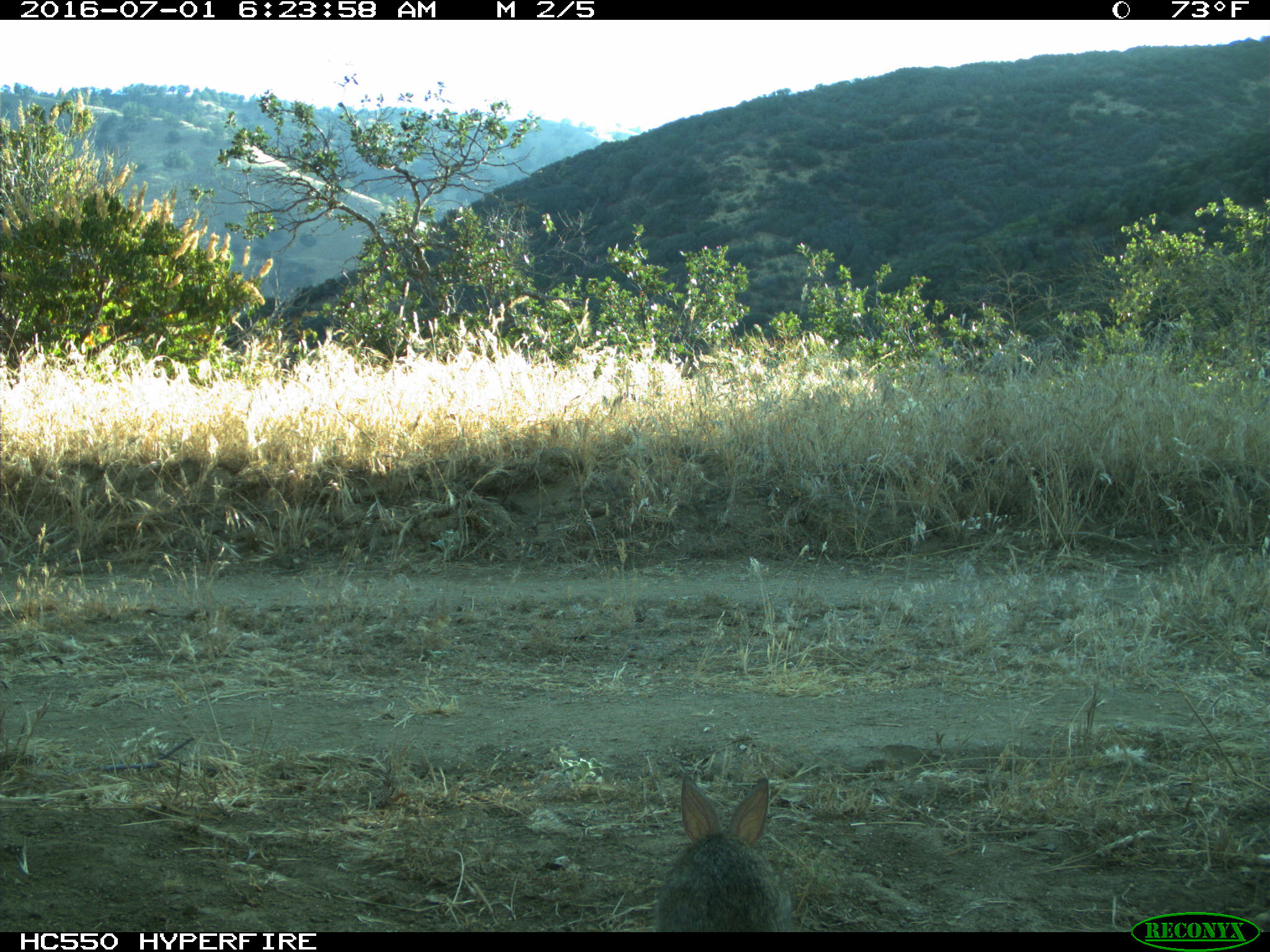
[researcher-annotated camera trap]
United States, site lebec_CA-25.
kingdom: Animalia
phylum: Chordata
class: Mammalia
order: Lagomorpha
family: Leporidae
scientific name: Leporidae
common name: rabbits and hares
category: unidentified rabbit